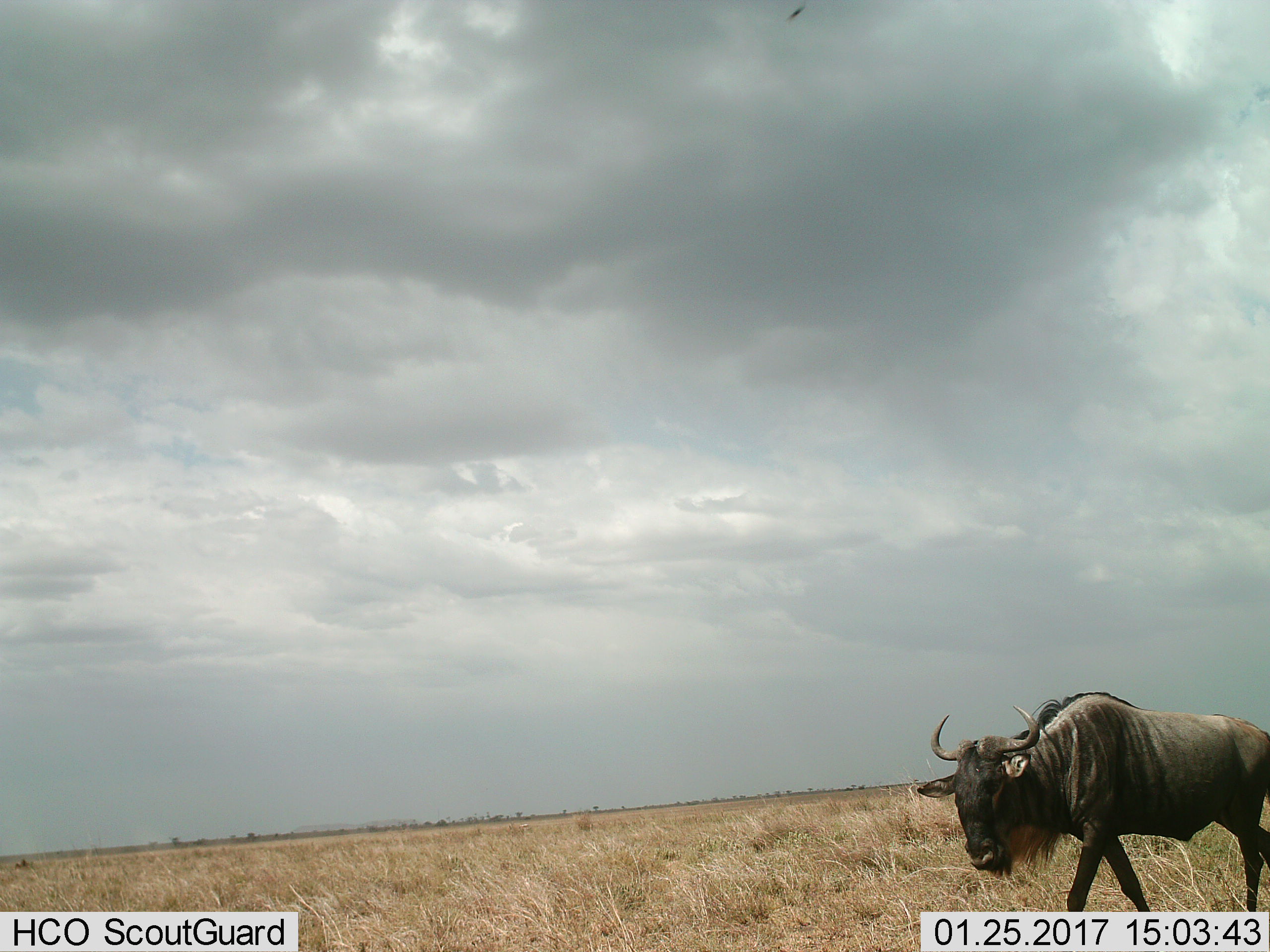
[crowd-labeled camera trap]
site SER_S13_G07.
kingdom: Animalia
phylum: Chordata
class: Mammalia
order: Artiodactyla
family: Bovidae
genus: Connochaetes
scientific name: Connochaetes taurinus taurinus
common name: blue wildebeest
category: wildebeestblue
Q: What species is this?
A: Wildebeestblue (blue wildebeest) (Connochaetes taurinus taurinus).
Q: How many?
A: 1.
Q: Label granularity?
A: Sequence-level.